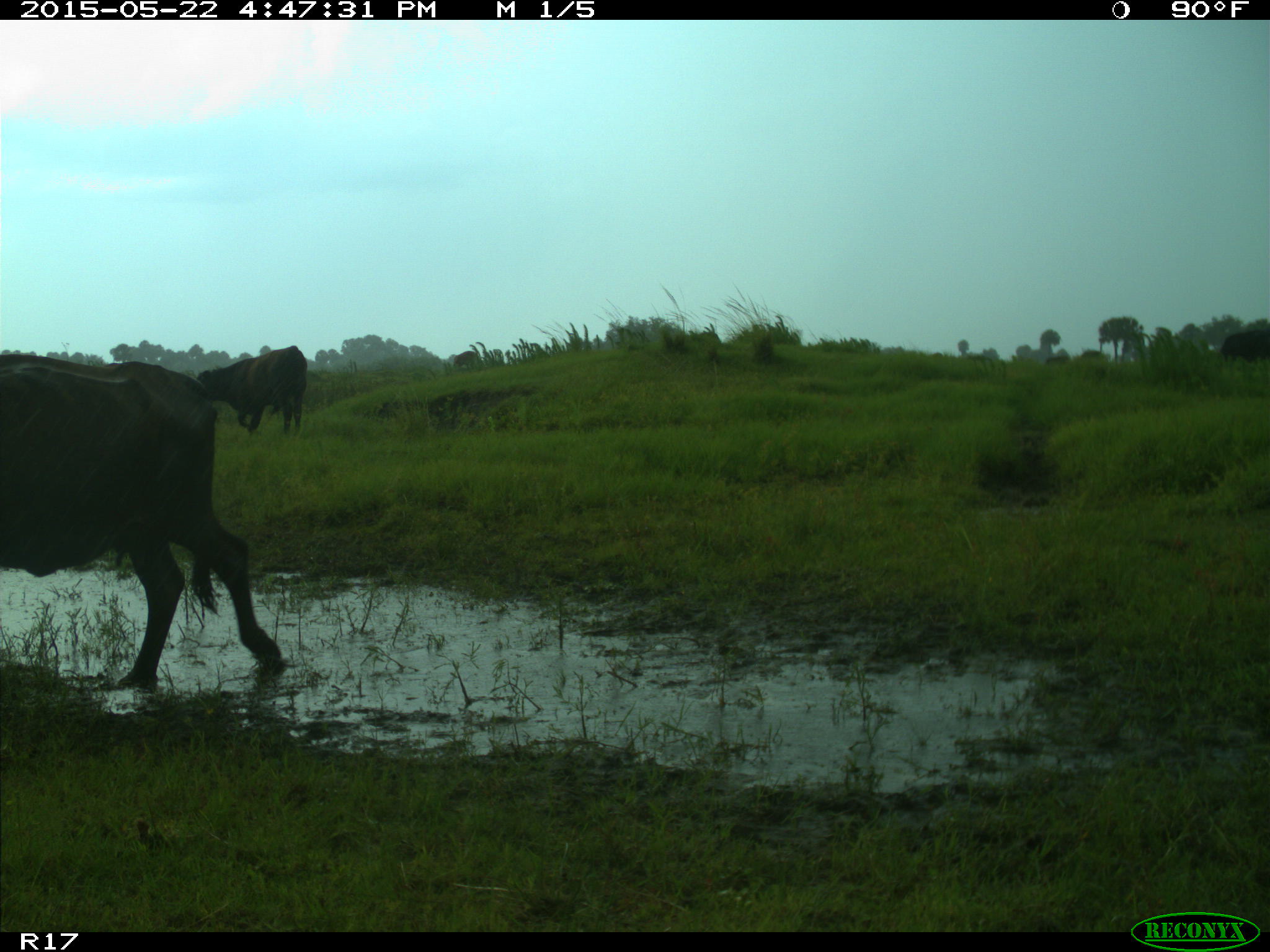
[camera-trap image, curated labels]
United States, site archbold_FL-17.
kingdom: Animalia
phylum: Chordata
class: Mammalia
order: Artiodactyla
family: Bovidae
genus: Bos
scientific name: Bos taurus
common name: domestic cow